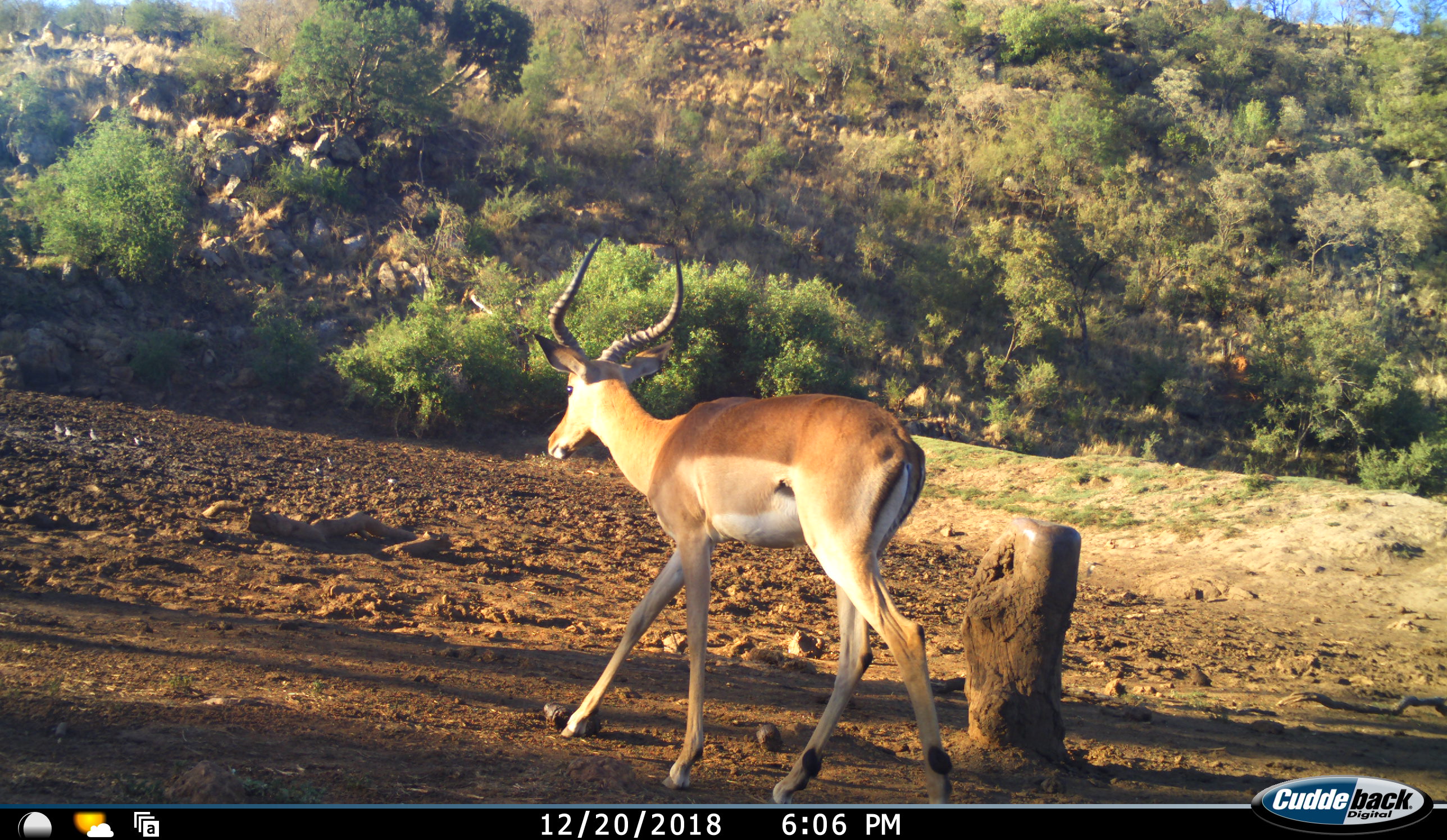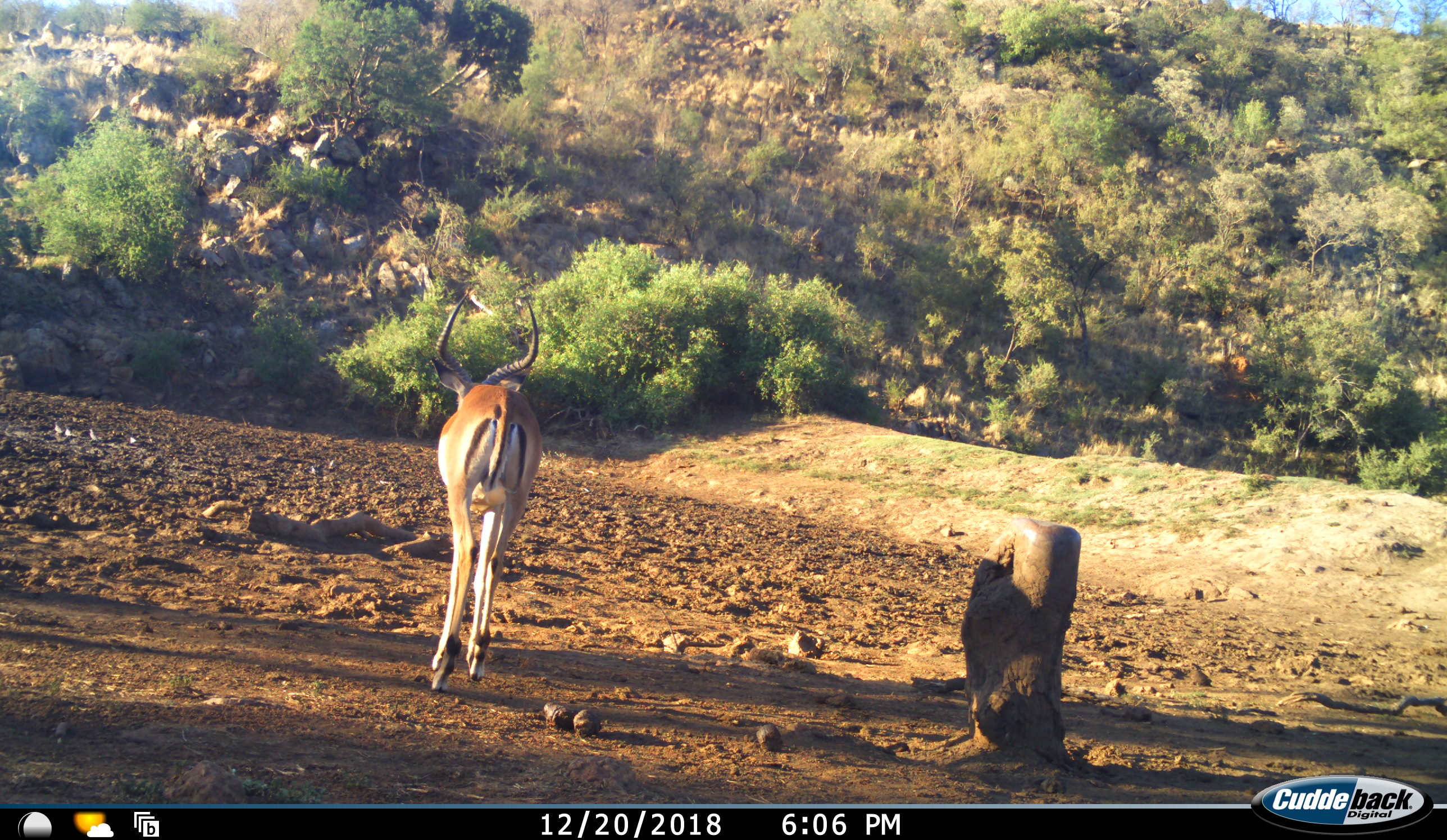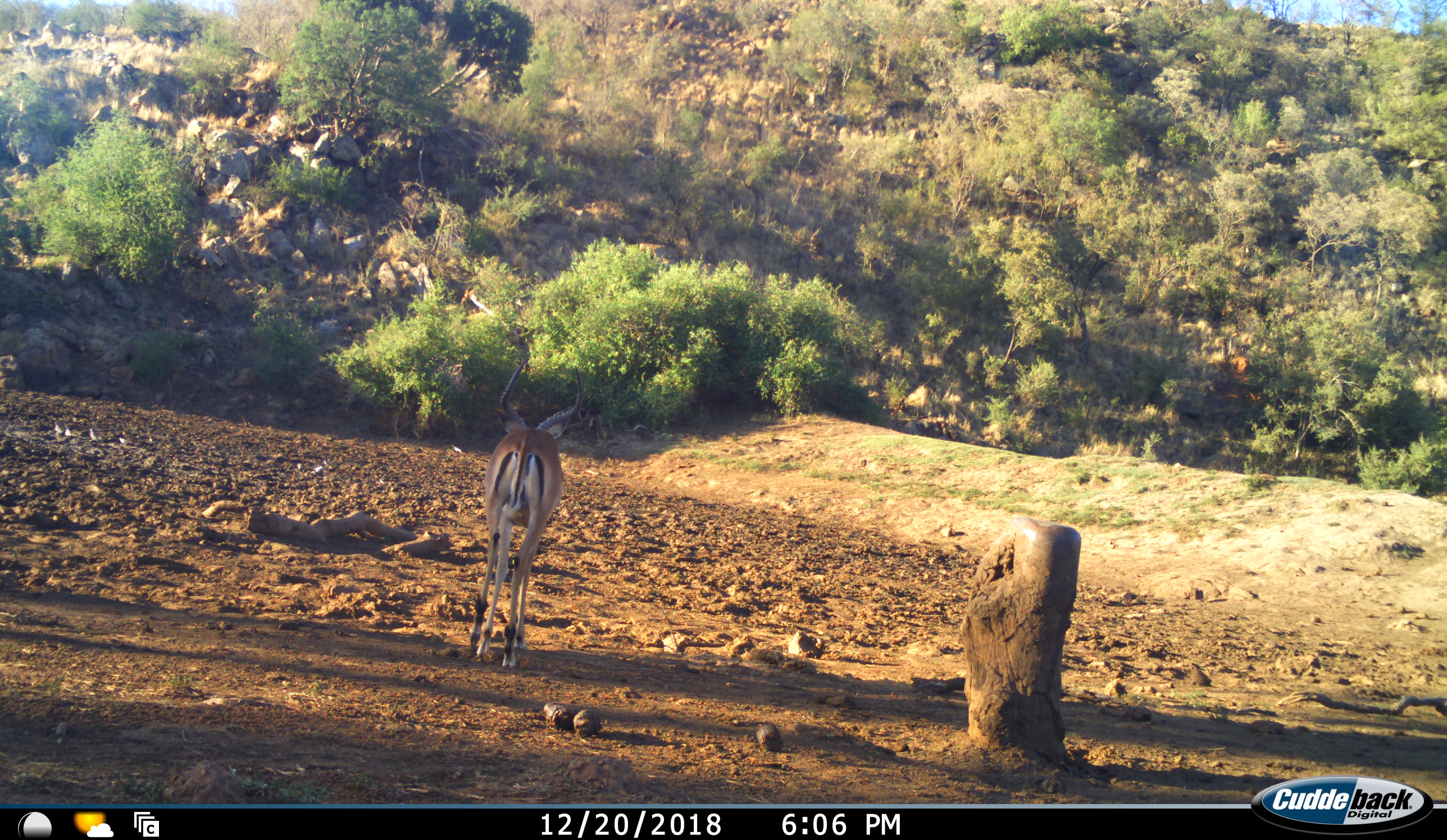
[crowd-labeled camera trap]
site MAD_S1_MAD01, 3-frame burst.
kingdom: Animalia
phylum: Chordata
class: Mammalia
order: Artiodactyla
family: Bovidae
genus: Aepyceros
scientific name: Aepyceros melampus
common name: impala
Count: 1.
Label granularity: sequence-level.